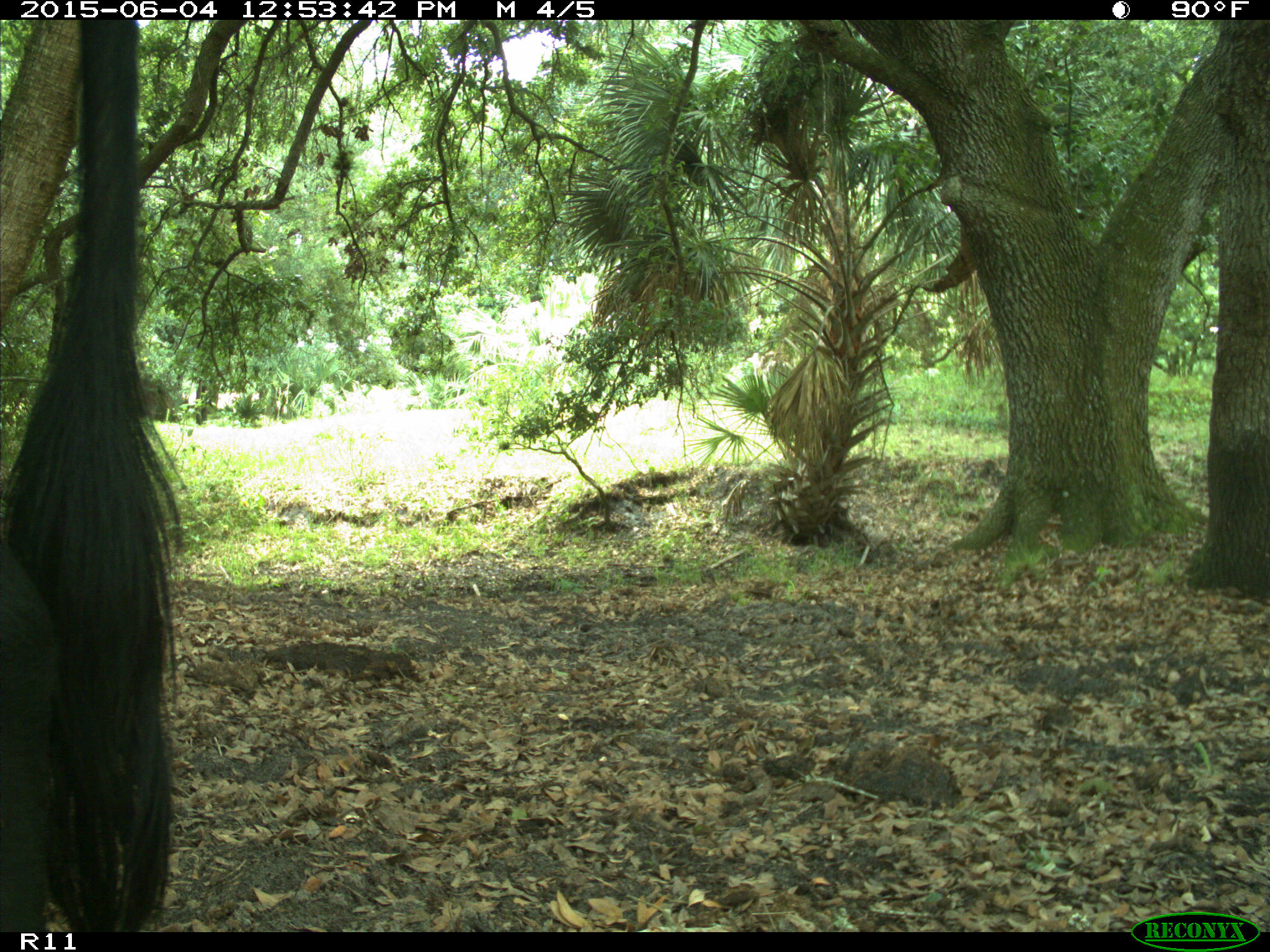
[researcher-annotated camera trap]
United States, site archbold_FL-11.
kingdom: Animalia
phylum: Chordata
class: Mammalia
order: Artiodactyla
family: Bovidae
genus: Bos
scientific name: Bos taurus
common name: domestic cow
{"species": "Bos taurus (domestic cow)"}